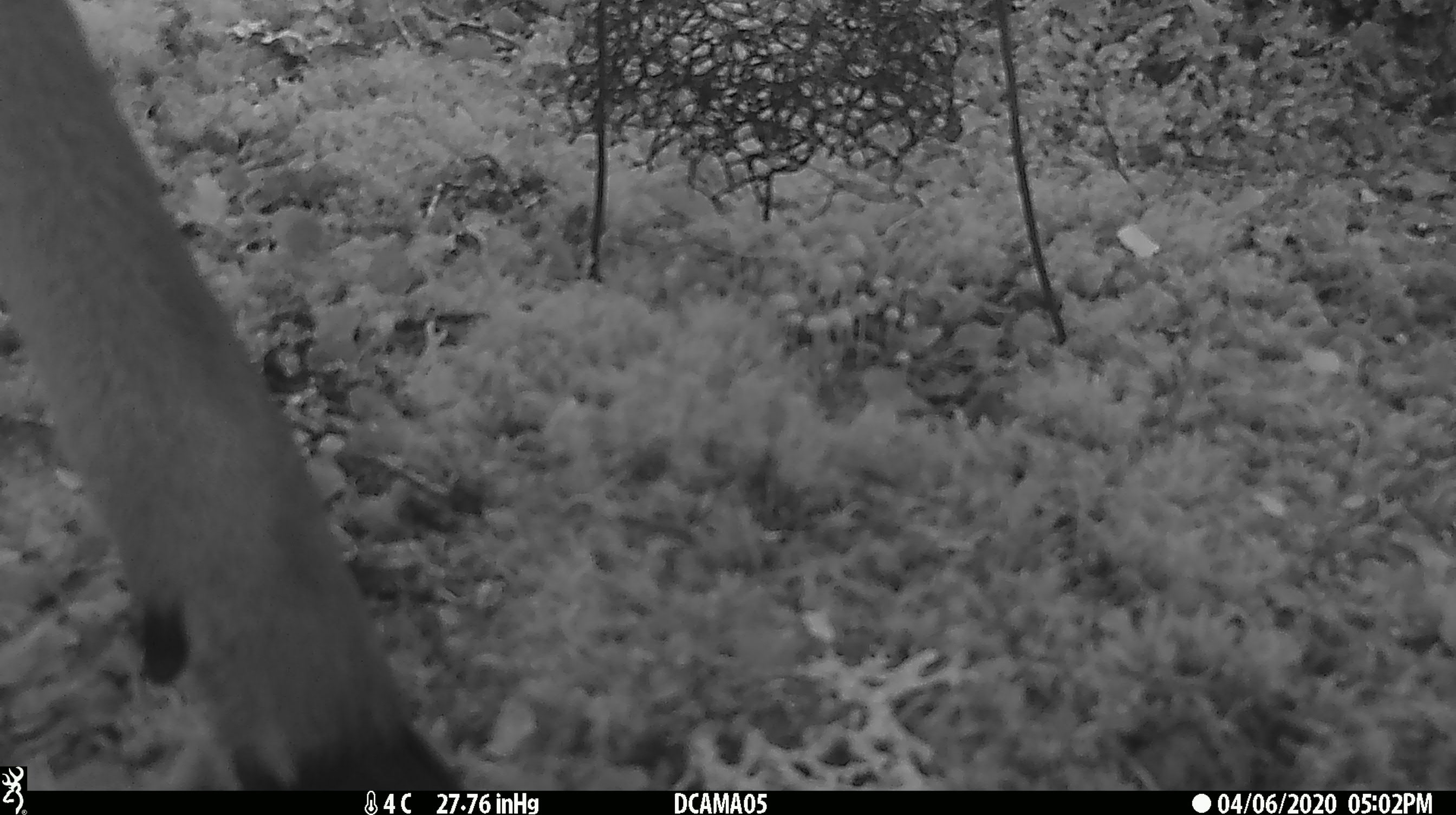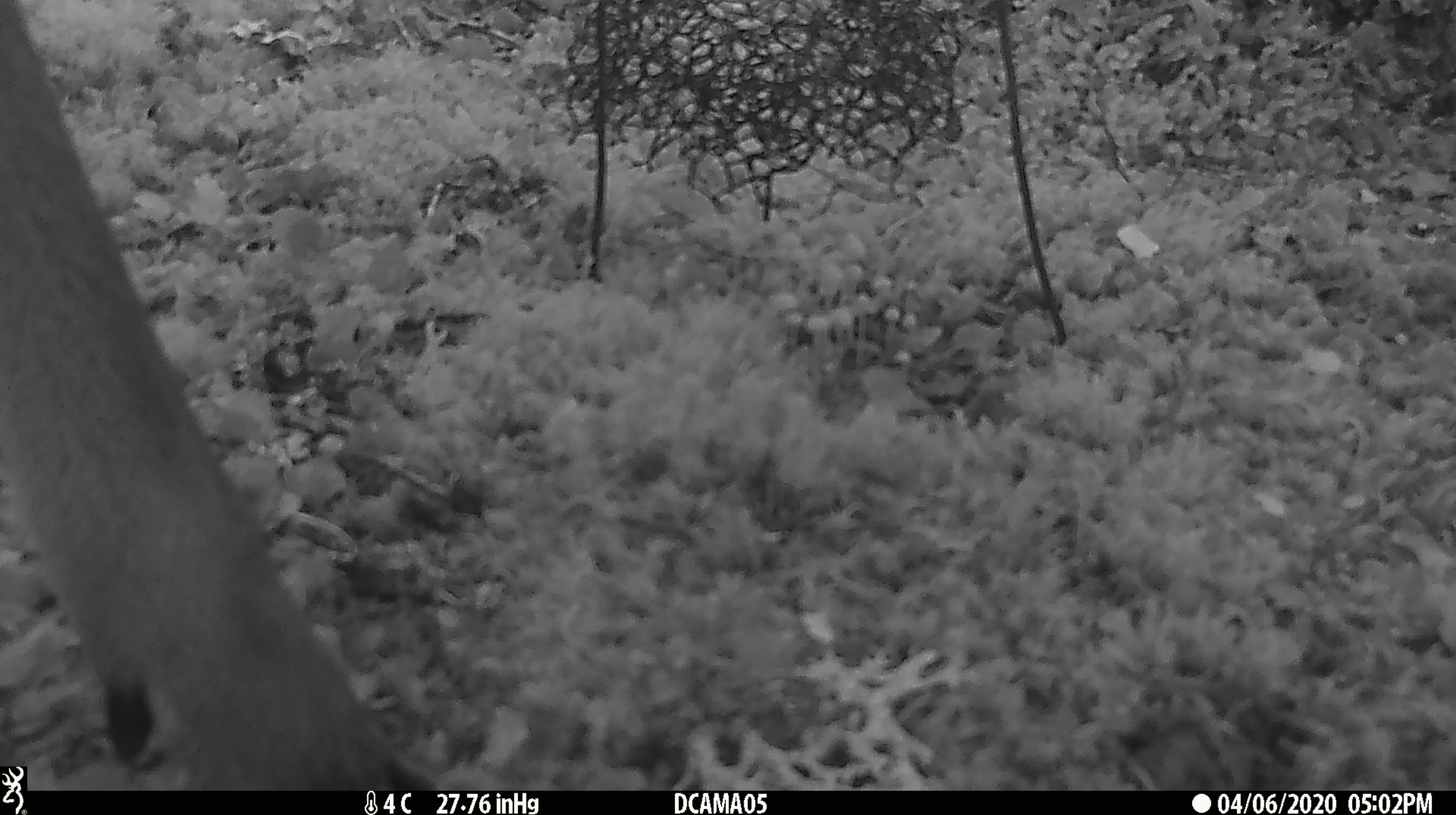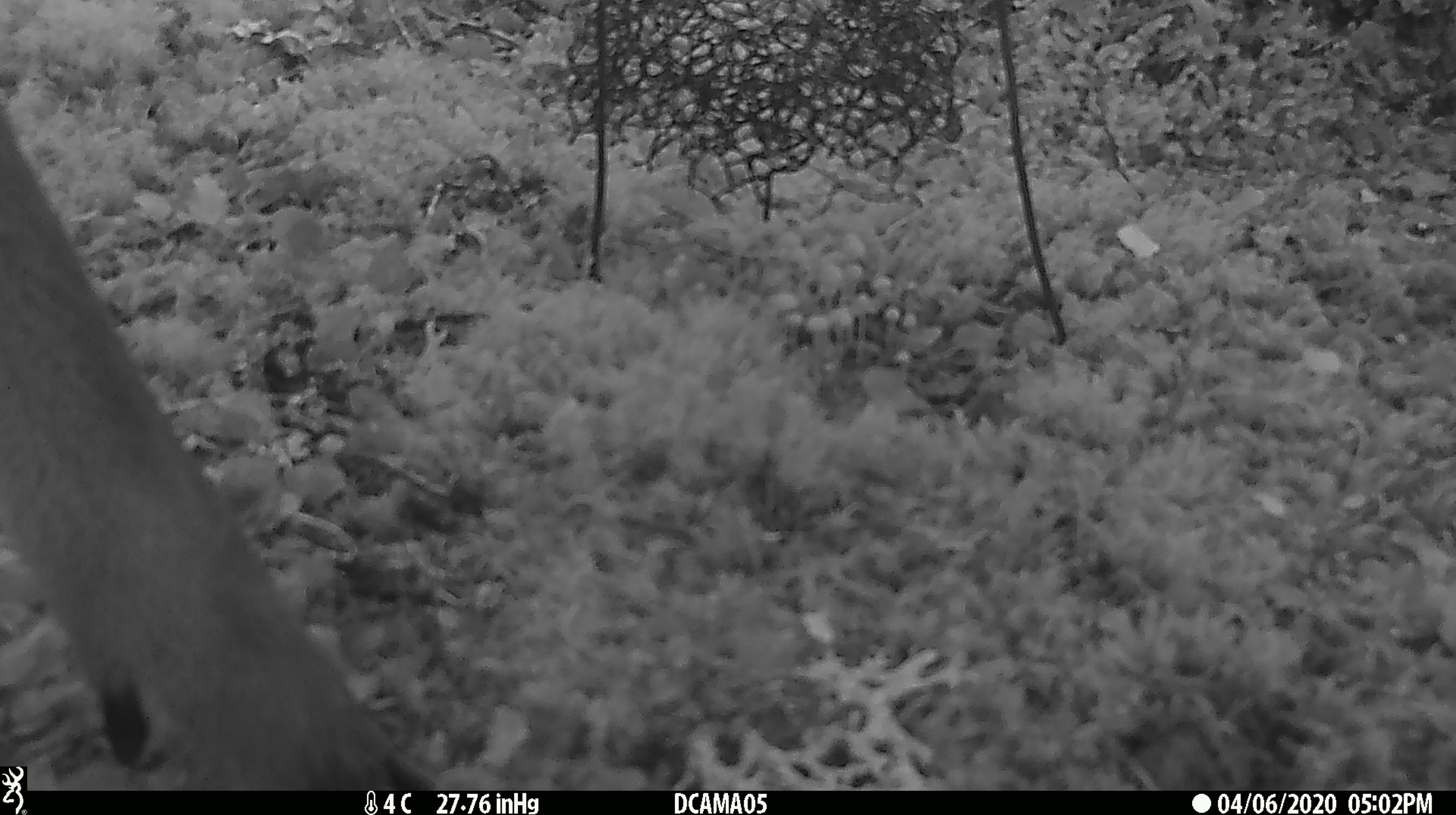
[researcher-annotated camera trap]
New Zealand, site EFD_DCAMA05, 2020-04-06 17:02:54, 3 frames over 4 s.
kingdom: Animalia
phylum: Chordata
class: Mammalia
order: Artiodactyla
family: Cervidae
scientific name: Cervidae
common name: deer